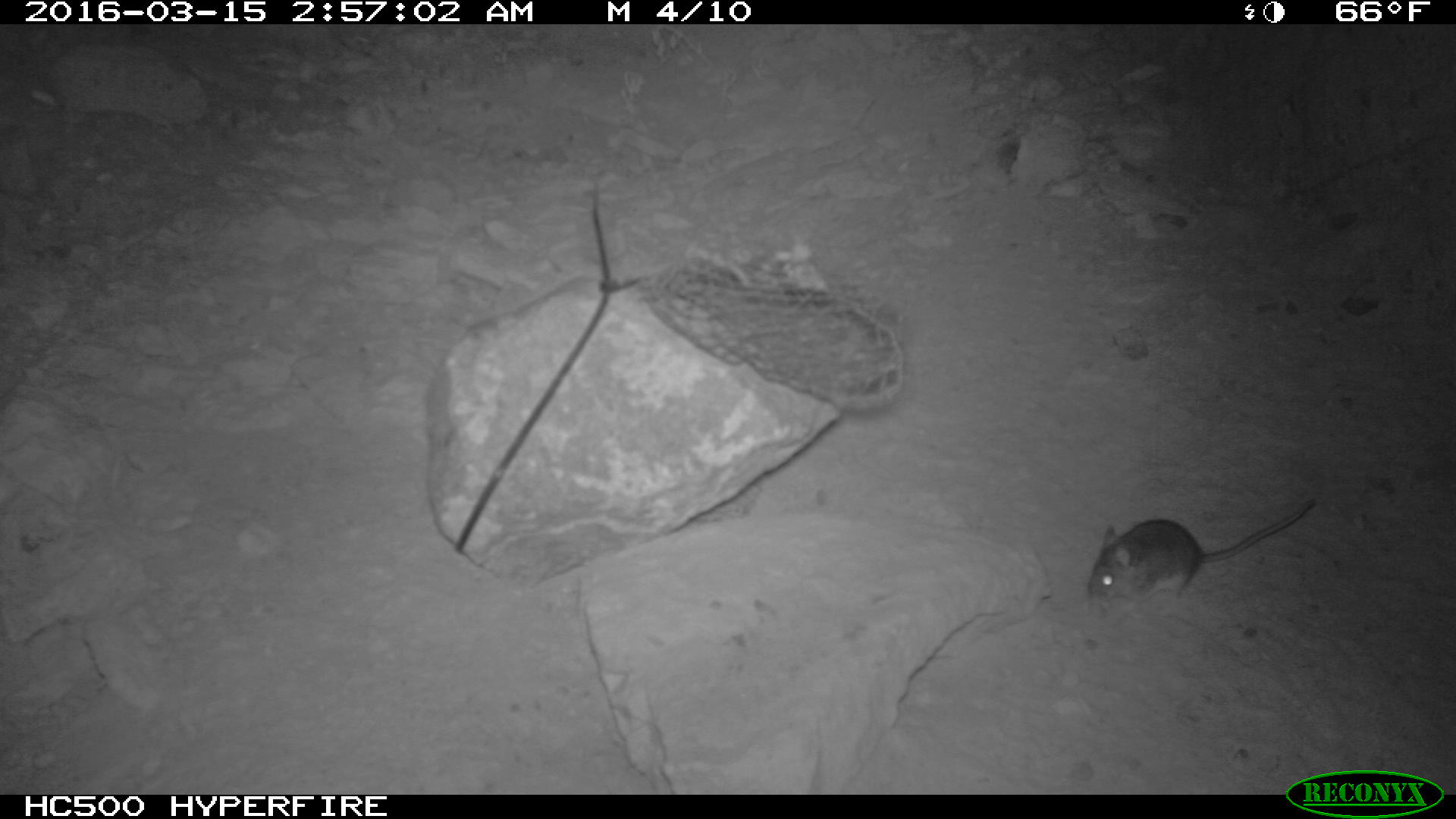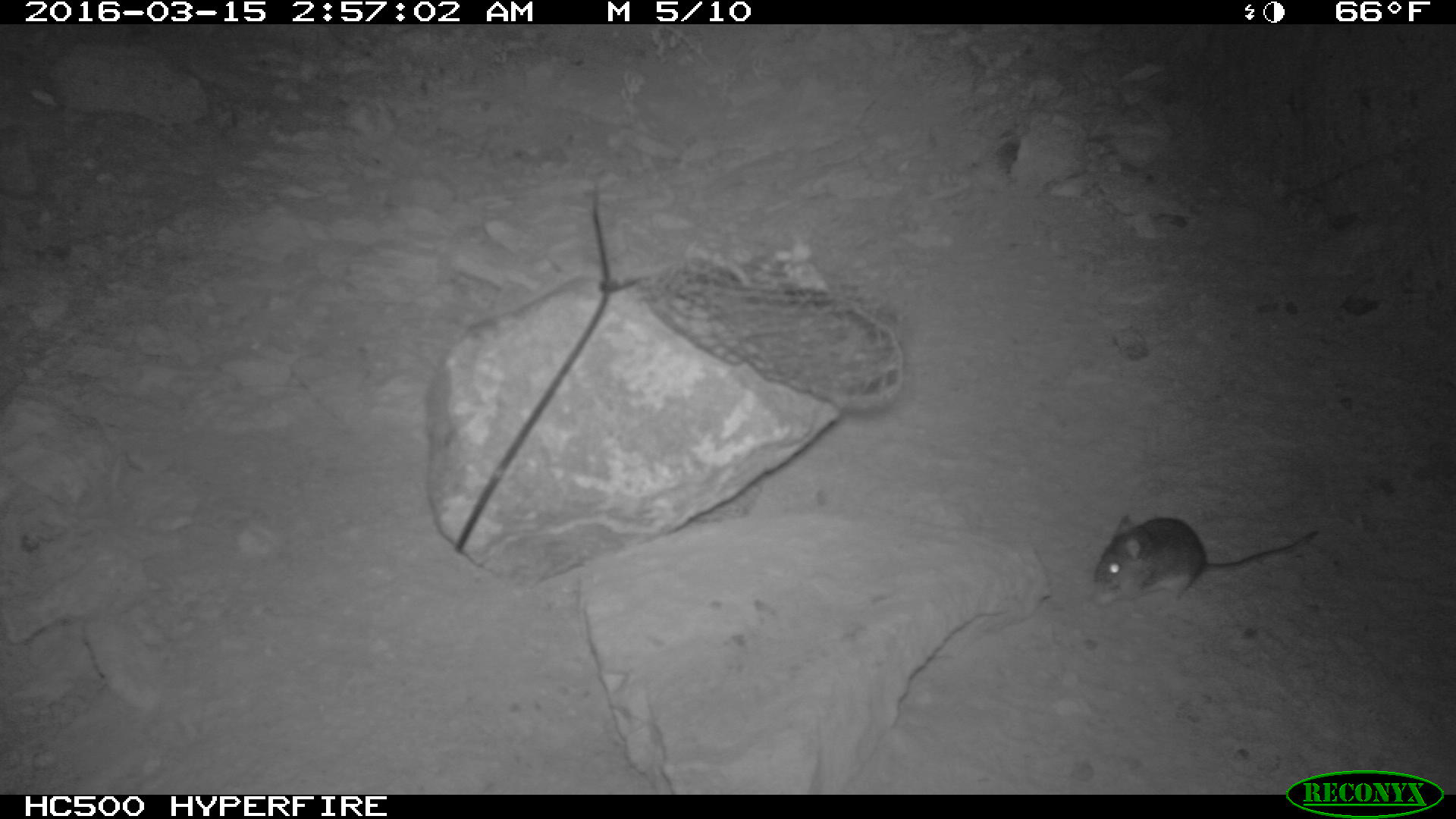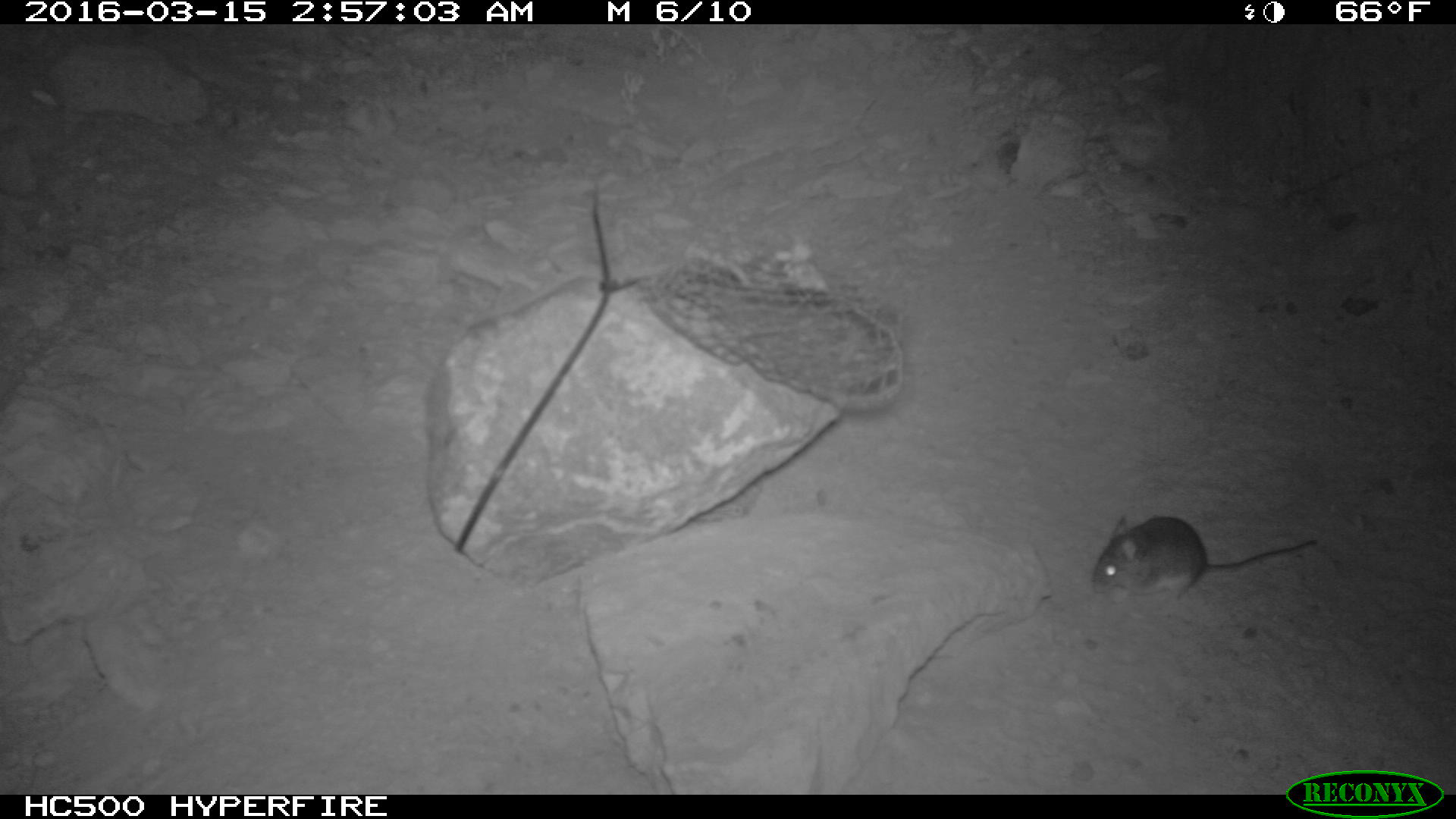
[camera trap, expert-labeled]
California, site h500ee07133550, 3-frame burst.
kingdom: Animalia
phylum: Chordata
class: Mammalia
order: Rodentia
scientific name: Rodentia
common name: rodent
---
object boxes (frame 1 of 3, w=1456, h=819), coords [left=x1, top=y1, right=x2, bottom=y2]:
rodent: [left=1088, top=491, right=1316, bottom=621]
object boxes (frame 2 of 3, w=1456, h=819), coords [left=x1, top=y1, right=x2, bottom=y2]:
rodent: [left=1089, top=512, right=1320, bottom=606]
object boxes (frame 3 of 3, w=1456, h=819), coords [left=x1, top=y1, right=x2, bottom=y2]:
rodent: [left=1092, top=515, right=1317, bottom=603]